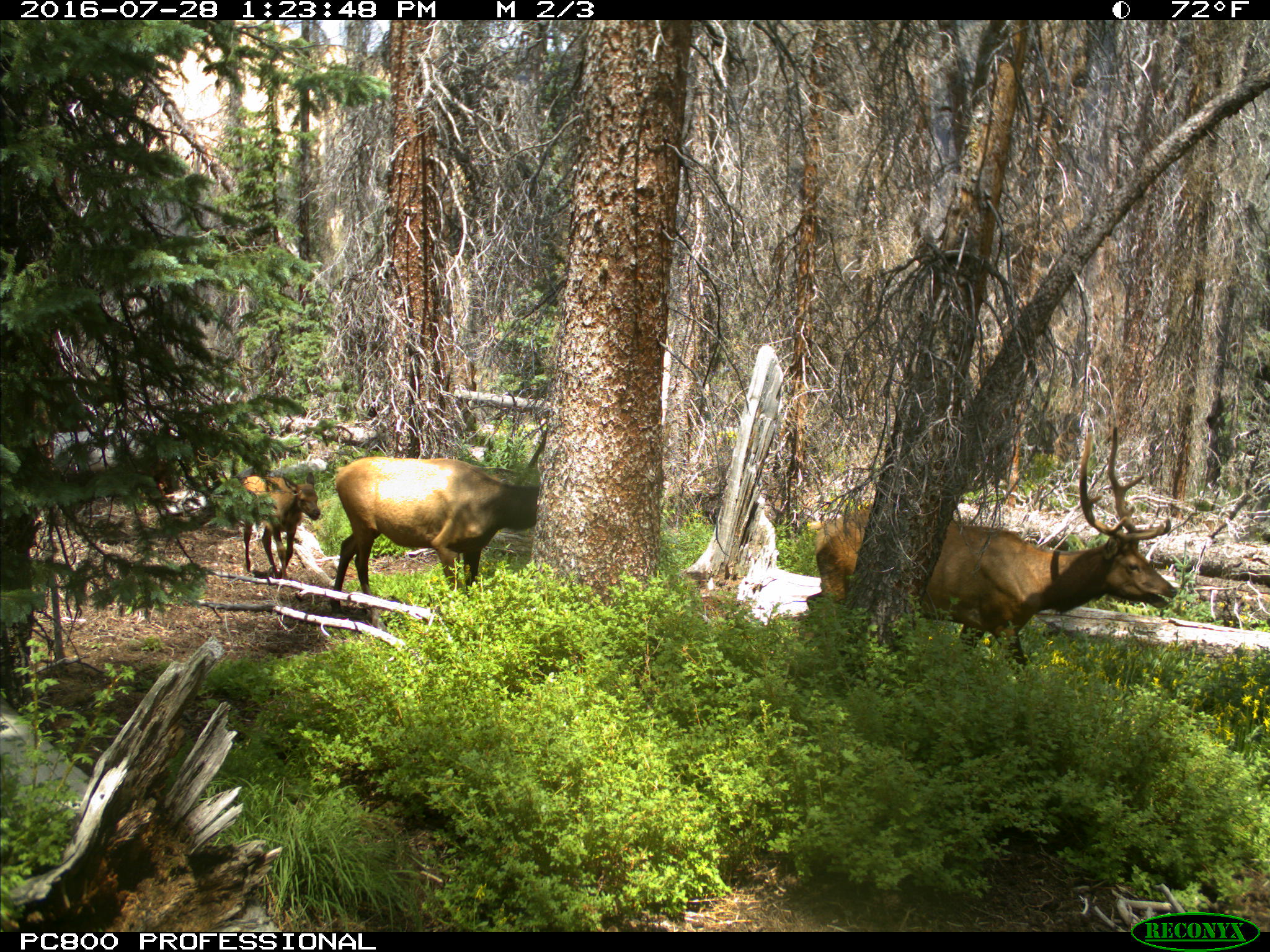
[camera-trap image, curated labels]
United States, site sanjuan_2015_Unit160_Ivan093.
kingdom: Animalia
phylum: Chordata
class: Mammalia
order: Artiodactyla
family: Cervidae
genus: Cervus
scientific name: Cervus elaphus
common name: red deer